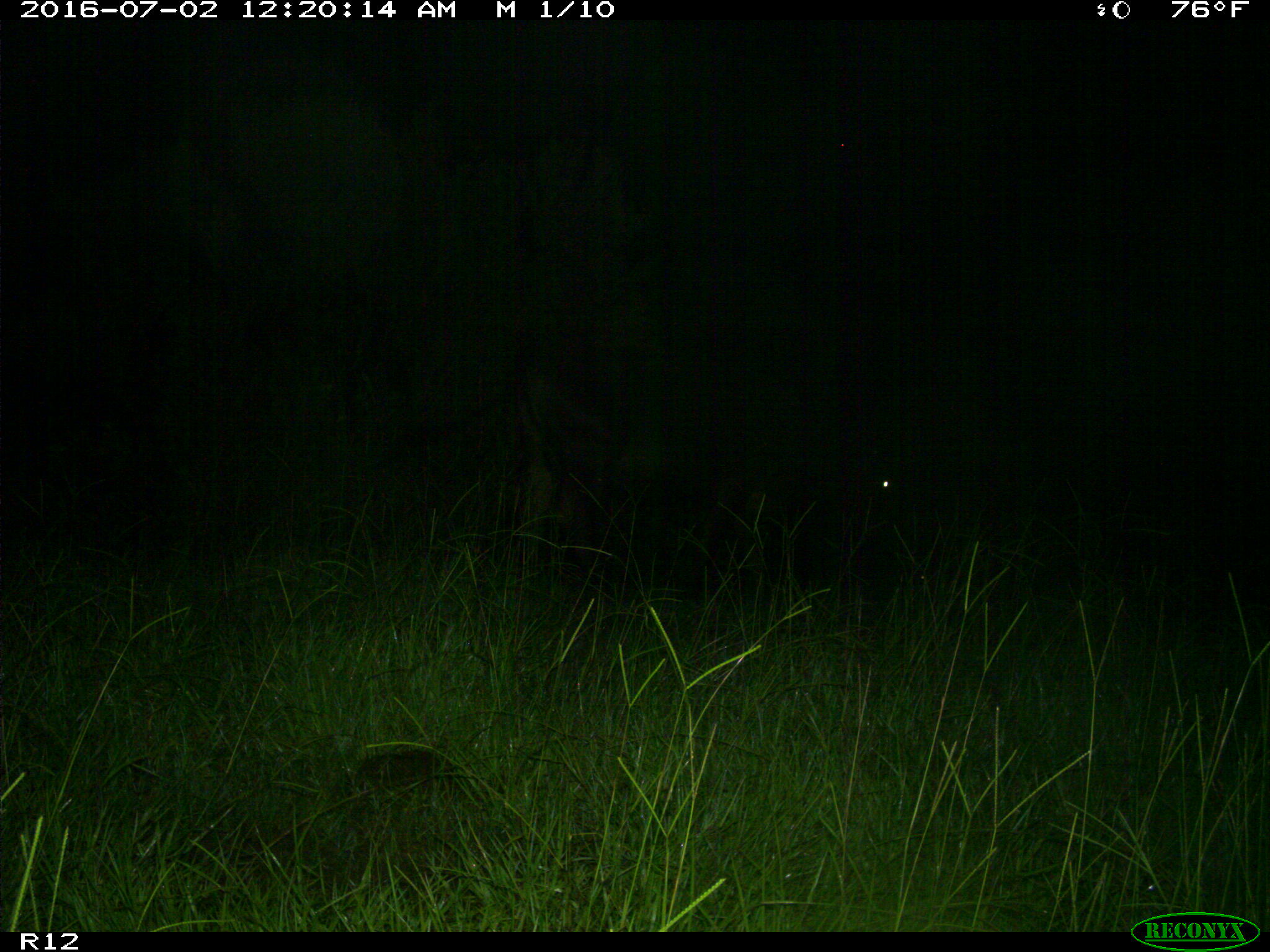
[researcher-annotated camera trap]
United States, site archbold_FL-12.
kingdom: Animalia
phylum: Chordata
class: Mammalia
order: Artiodactyla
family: Bovidae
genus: Bos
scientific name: Bos taurus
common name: domestic cow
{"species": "Bos taurus (domestic cow)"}